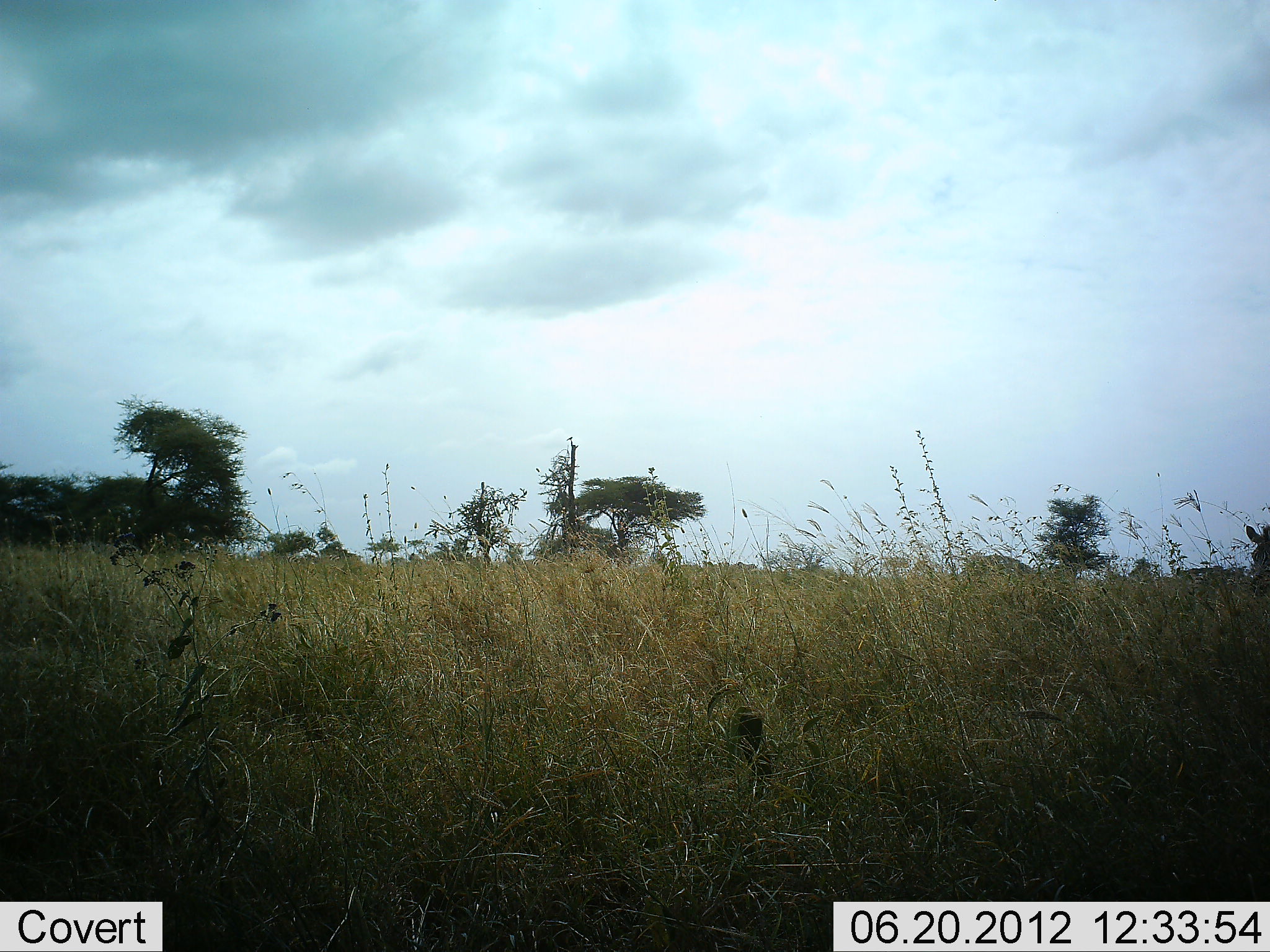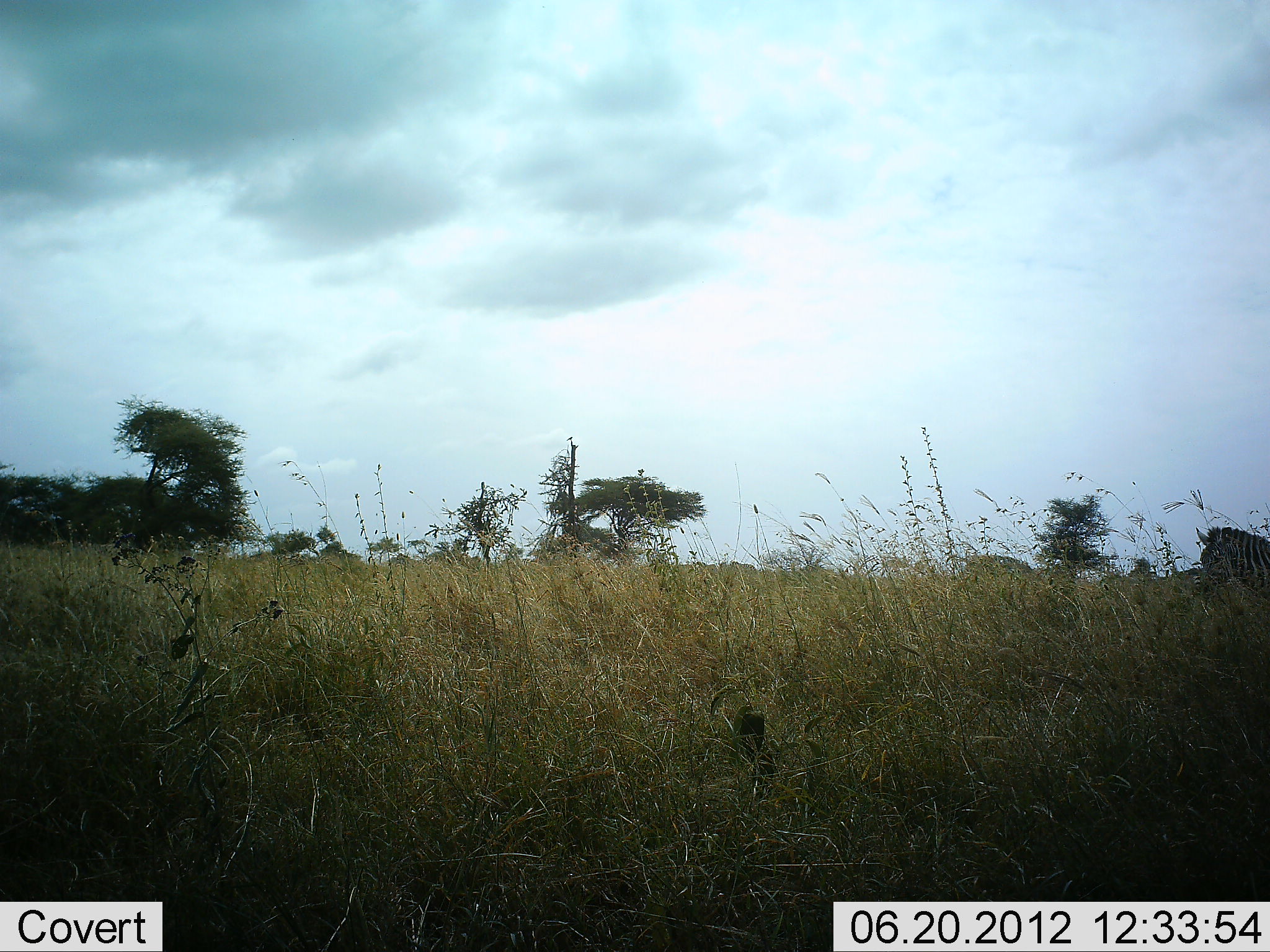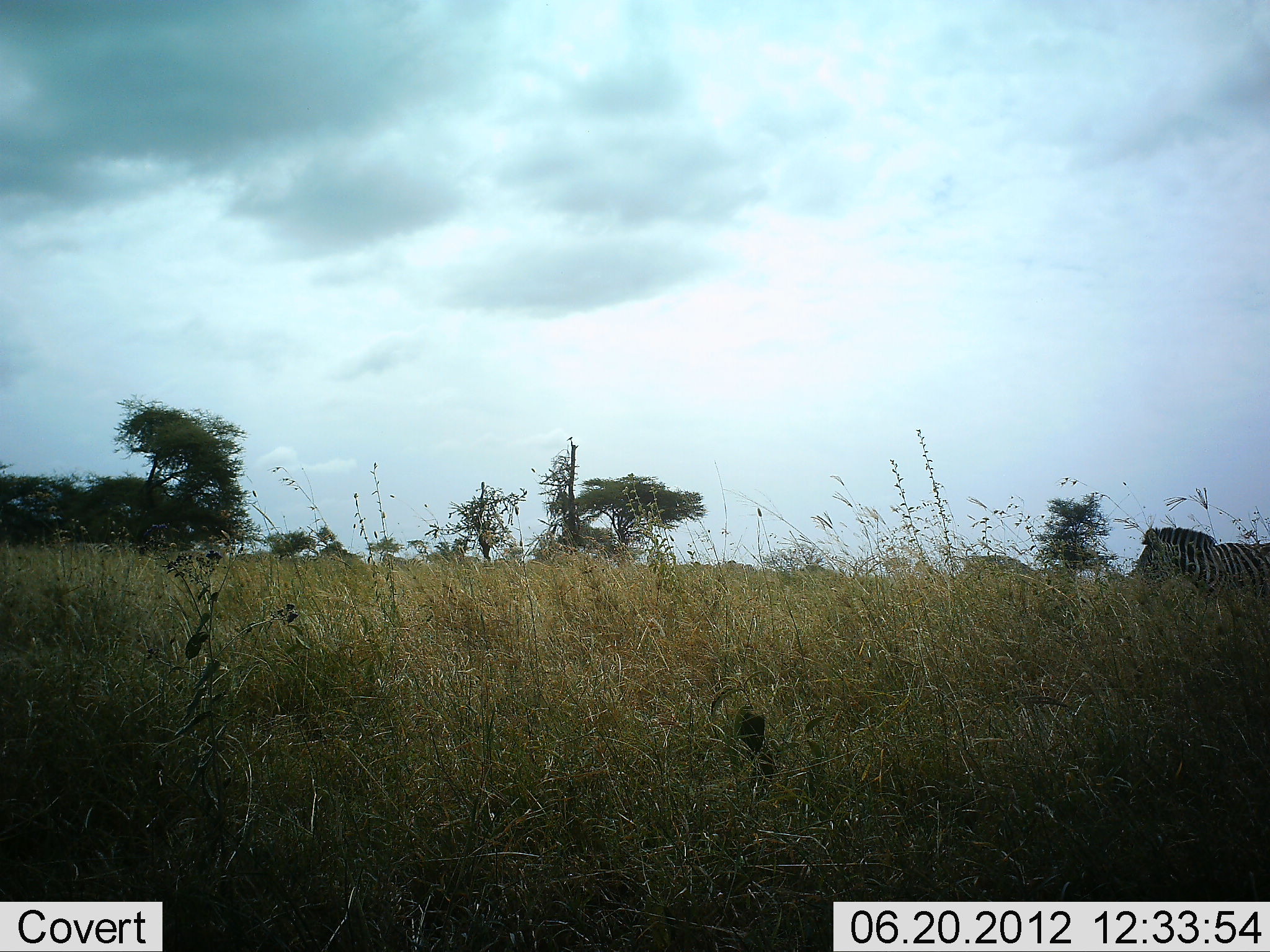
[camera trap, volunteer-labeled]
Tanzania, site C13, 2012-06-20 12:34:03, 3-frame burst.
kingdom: Animalia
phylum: Chordata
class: Mammalia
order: Perissodactyla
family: Equidae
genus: Equus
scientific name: Equus quagga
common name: plains zebra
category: zebra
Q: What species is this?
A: Zebra (plains zebra) (Equus quagga).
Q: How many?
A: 1.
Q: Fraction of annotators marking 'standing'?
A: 10%.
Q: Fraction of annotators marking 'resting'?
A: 0%.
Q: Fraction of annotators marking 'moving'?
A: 90%.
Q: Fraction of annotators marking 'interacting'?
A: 0%.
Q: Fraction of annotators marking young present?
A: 0%.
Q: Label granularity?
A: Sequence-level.